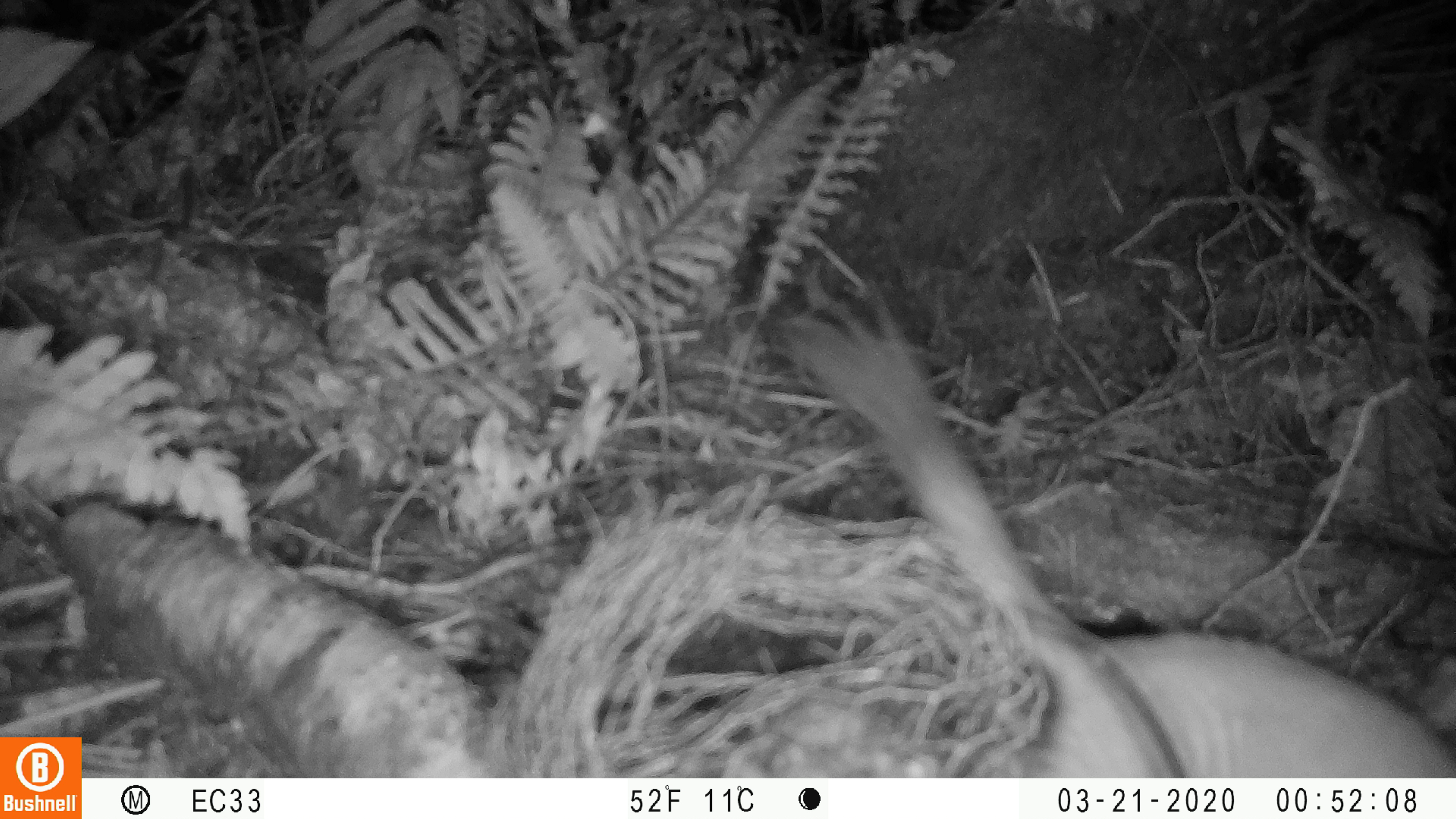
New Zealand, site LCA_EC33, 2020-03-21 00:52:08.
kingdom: Animalia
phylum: Chordata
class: Mammalia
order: Carnivora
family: Mustelidae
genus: Mustela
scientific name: Mustela erminea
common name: stoat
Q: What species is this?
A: Stoat (Mustela erminea).